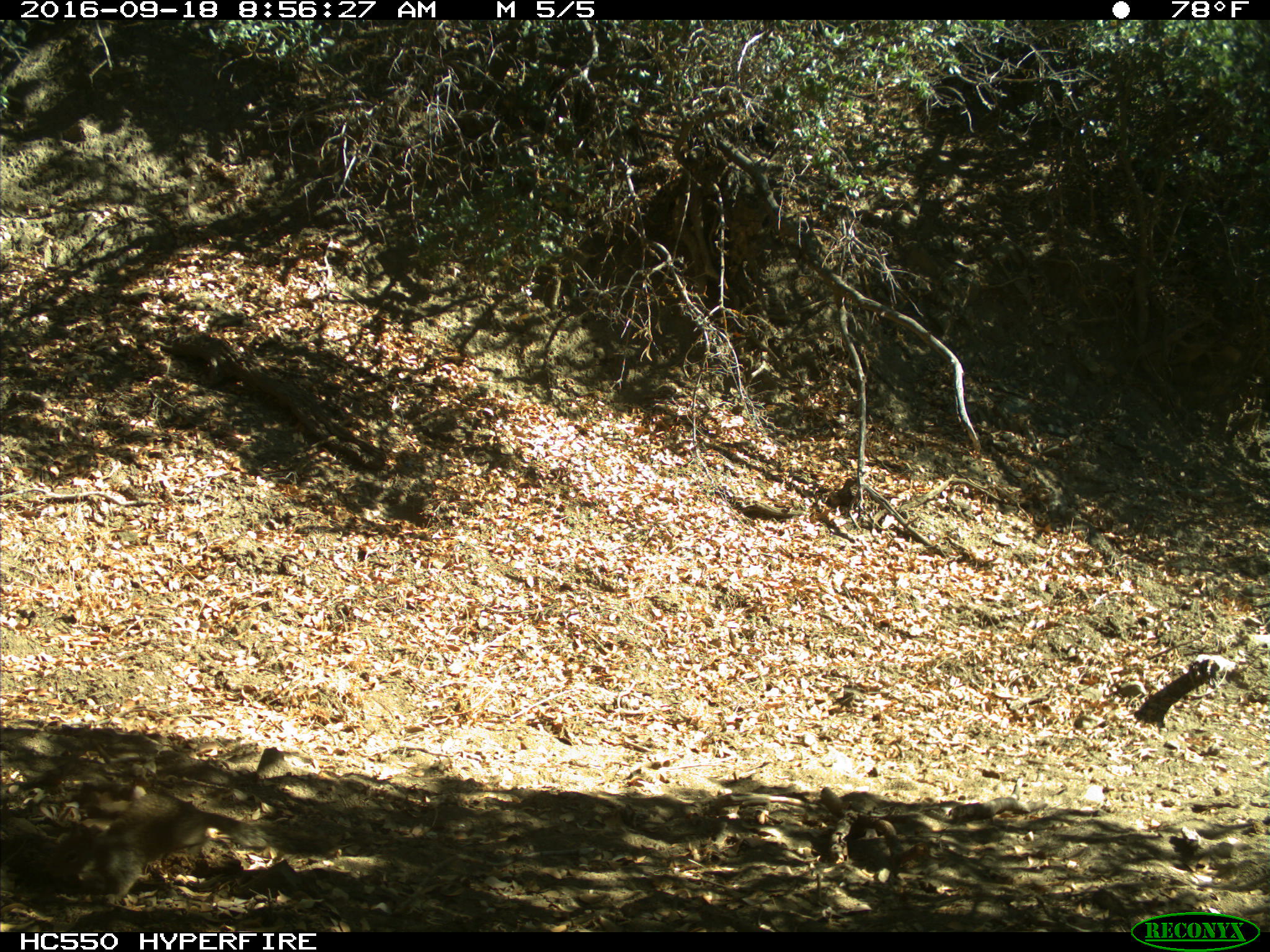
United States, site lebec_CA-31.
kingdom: Animalia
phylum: Chordata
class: Mammalia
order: Rodentia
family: Sciuridae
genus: Otospermophilus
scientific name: Otospermophilus beecheyi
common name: california ground squirrel